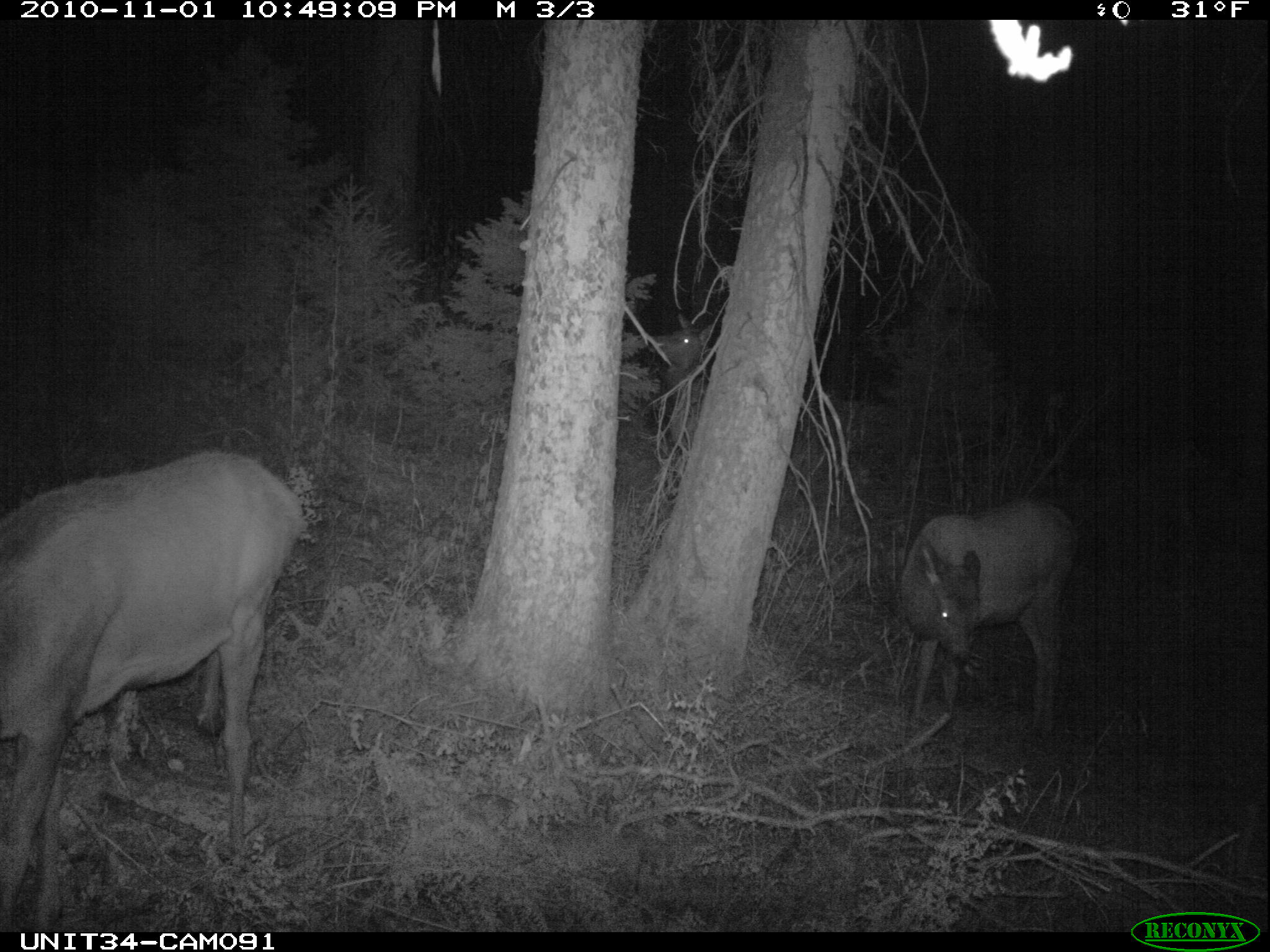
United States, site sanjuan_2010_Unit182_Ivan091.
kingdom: Animalia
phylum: Chordata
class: Mammalia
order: Artiodactyla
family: Cervidae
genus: Cervus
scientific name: Cervus elaphus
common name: red deer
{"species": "Cervus elaphus (red deer)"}